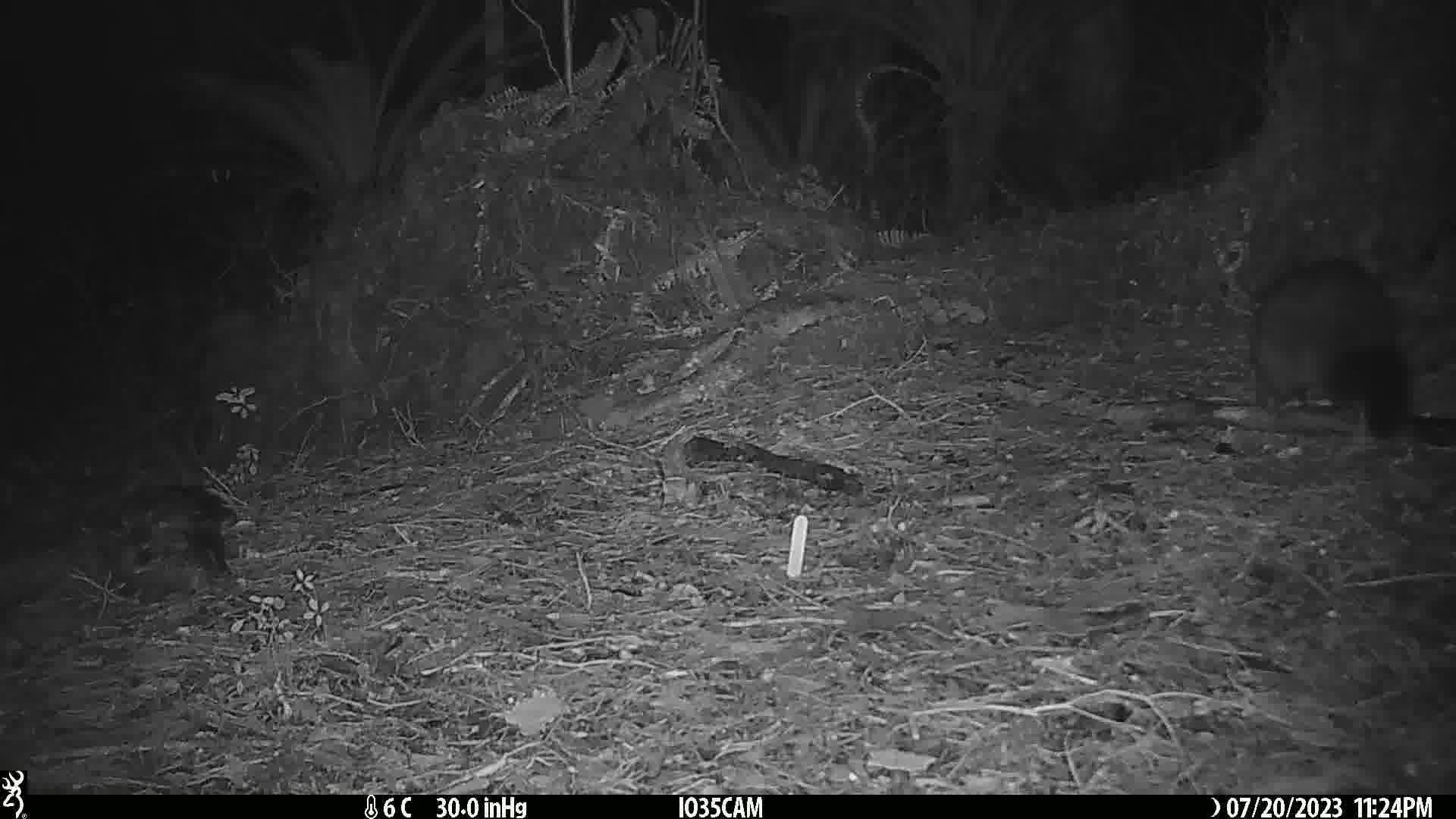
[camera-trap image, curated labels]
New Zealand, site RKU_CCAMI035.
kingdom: Animalia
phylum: Chordata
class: Mammalia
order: Diprotodontia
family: Phalangeridae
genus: Trichosurus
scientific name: Trichosurus vulpecula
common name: common brushtail possum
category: possum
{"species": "possum (common brushtail possum) (Trichosurus vulpecula)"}